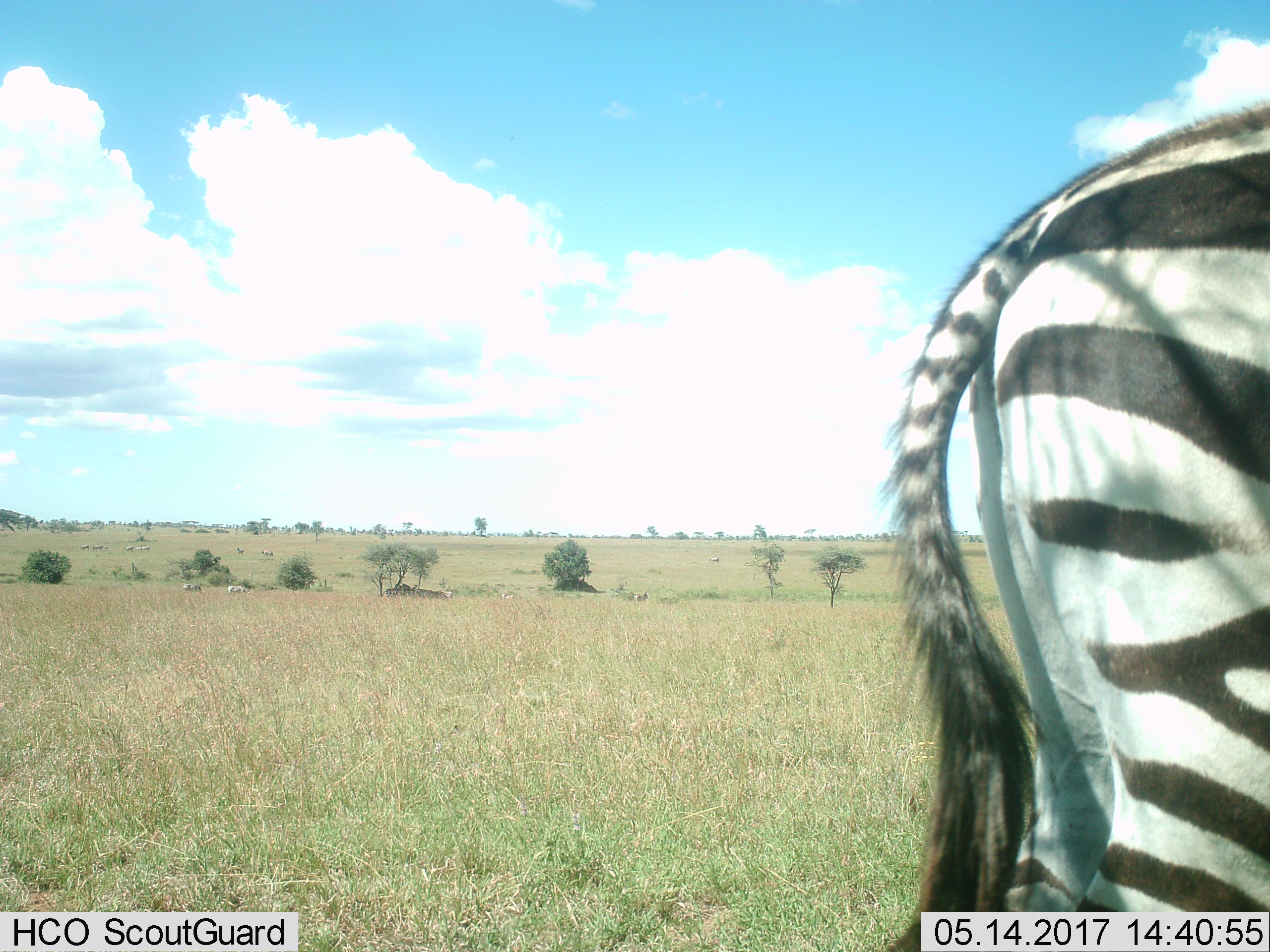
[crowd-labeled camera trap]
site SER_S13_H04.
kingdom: Animalia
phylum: Chordata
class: Mammalia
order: Perissodactyla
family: Equidae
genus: Equus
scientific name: Equus quagga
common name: plains zebra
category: zebraplains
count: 1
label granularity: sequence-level